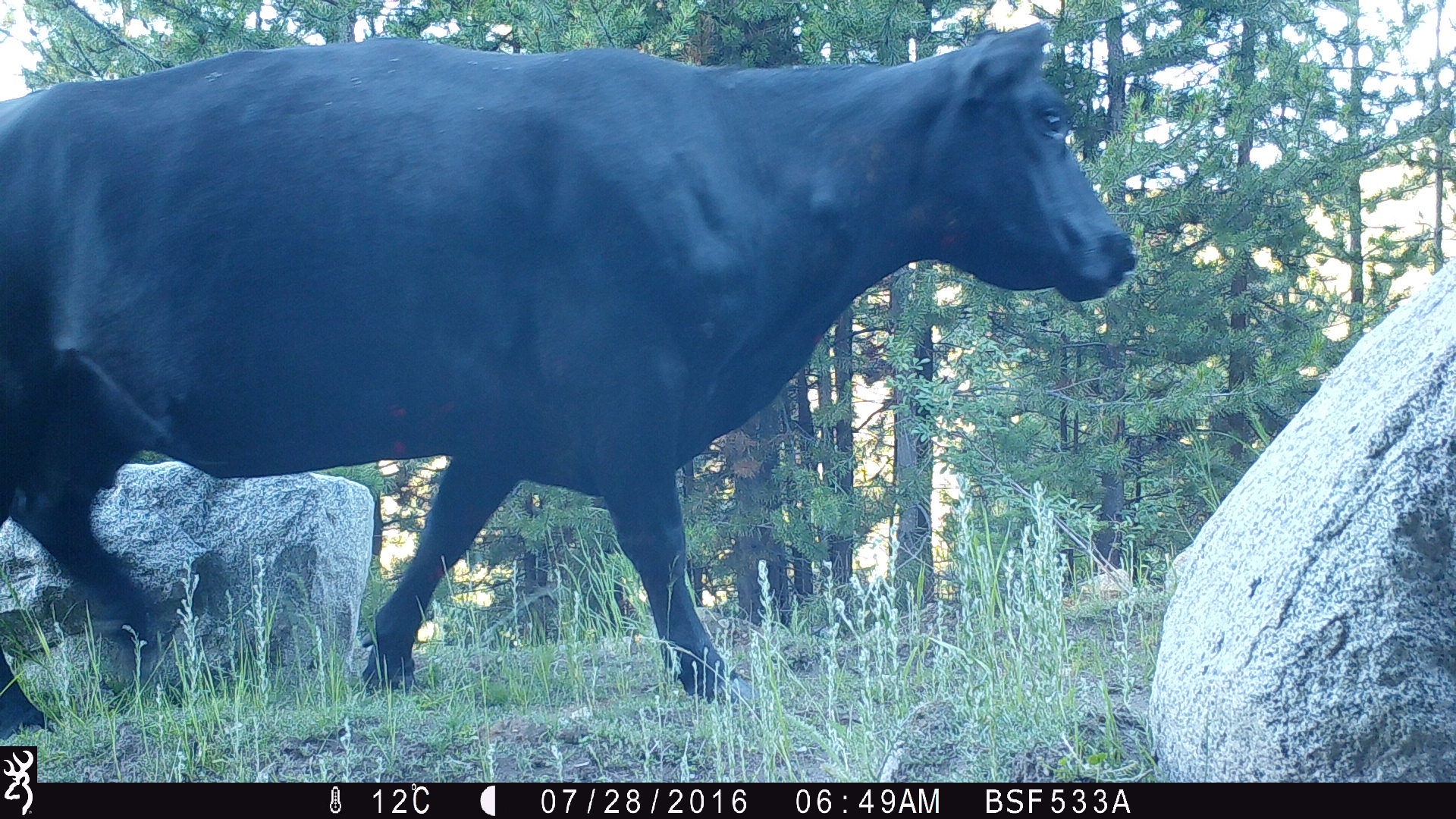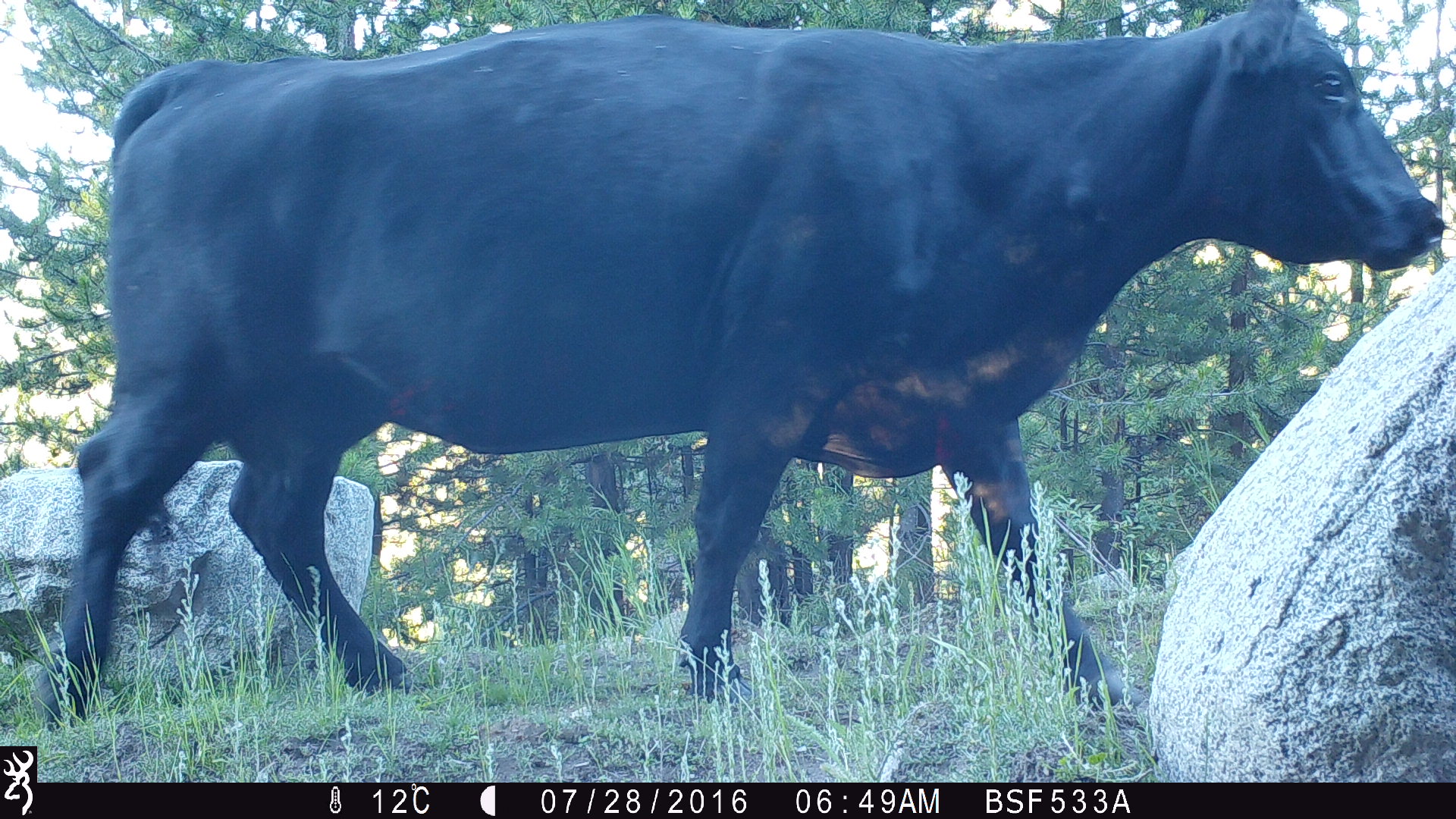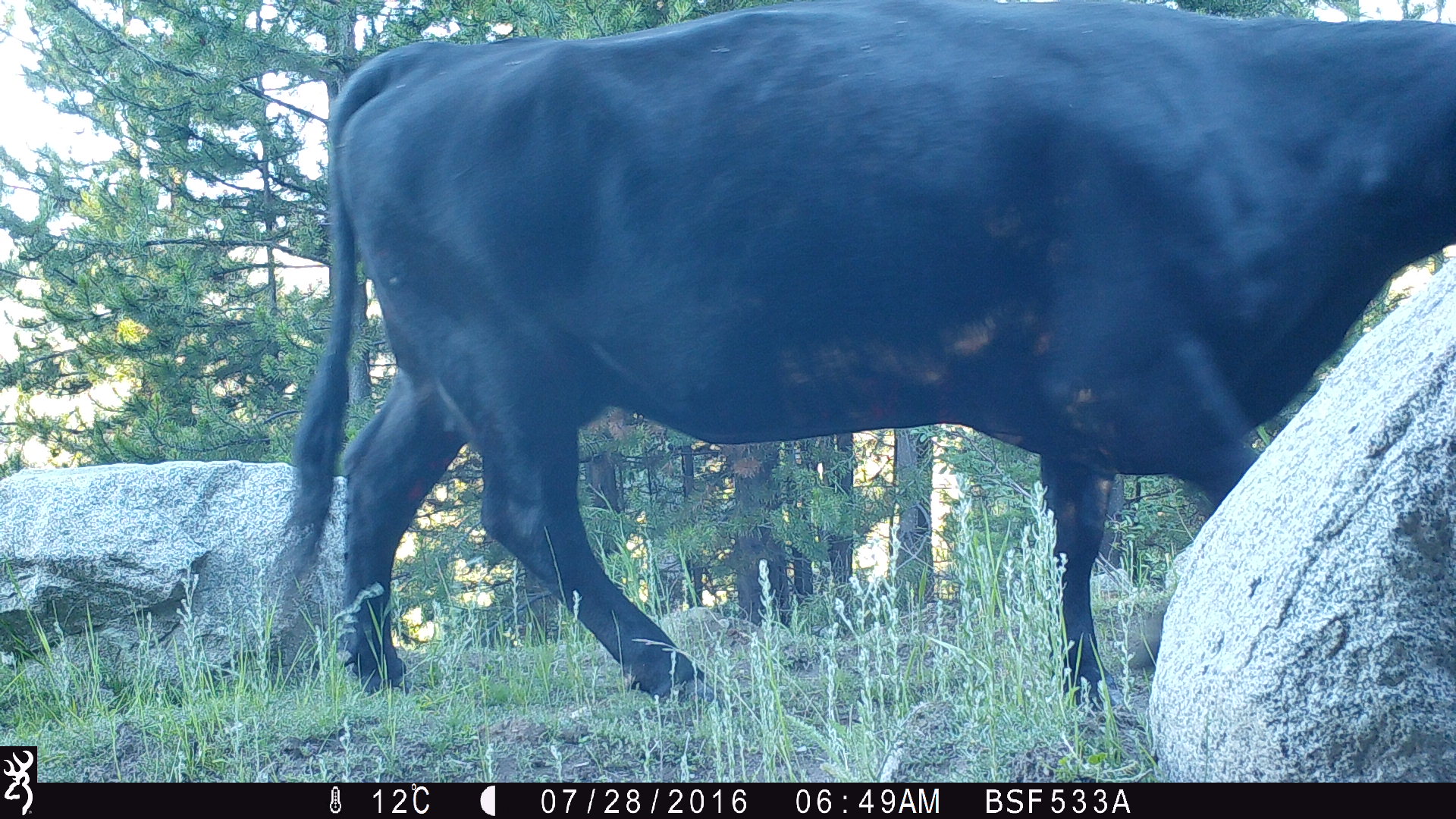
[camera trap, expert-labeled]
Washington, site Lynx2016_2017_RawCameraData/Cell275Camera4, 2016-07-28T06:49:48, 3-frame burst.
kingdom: Animalia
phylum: Chordata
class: Mammalia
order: Artiodactyla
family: Bovidae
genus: Bos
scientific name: Bos taurus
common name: domestic cattle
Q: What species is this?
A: Domestic cattle (Bos taurus).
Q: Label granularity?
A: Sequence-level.